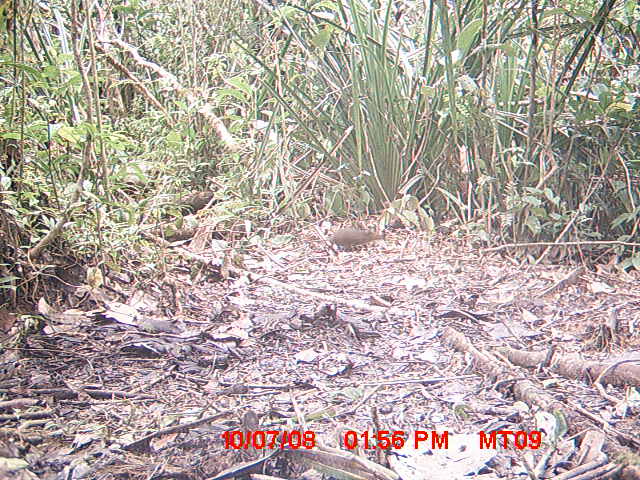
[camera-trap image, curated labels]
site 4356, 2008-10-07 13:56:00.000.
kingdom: Animalia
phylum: Chordata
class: Mammalia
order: Rodentia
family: Nesomyidae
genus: Nesomys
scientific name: Nesomys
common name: nesomys rodents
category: nesomys sp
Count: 1.